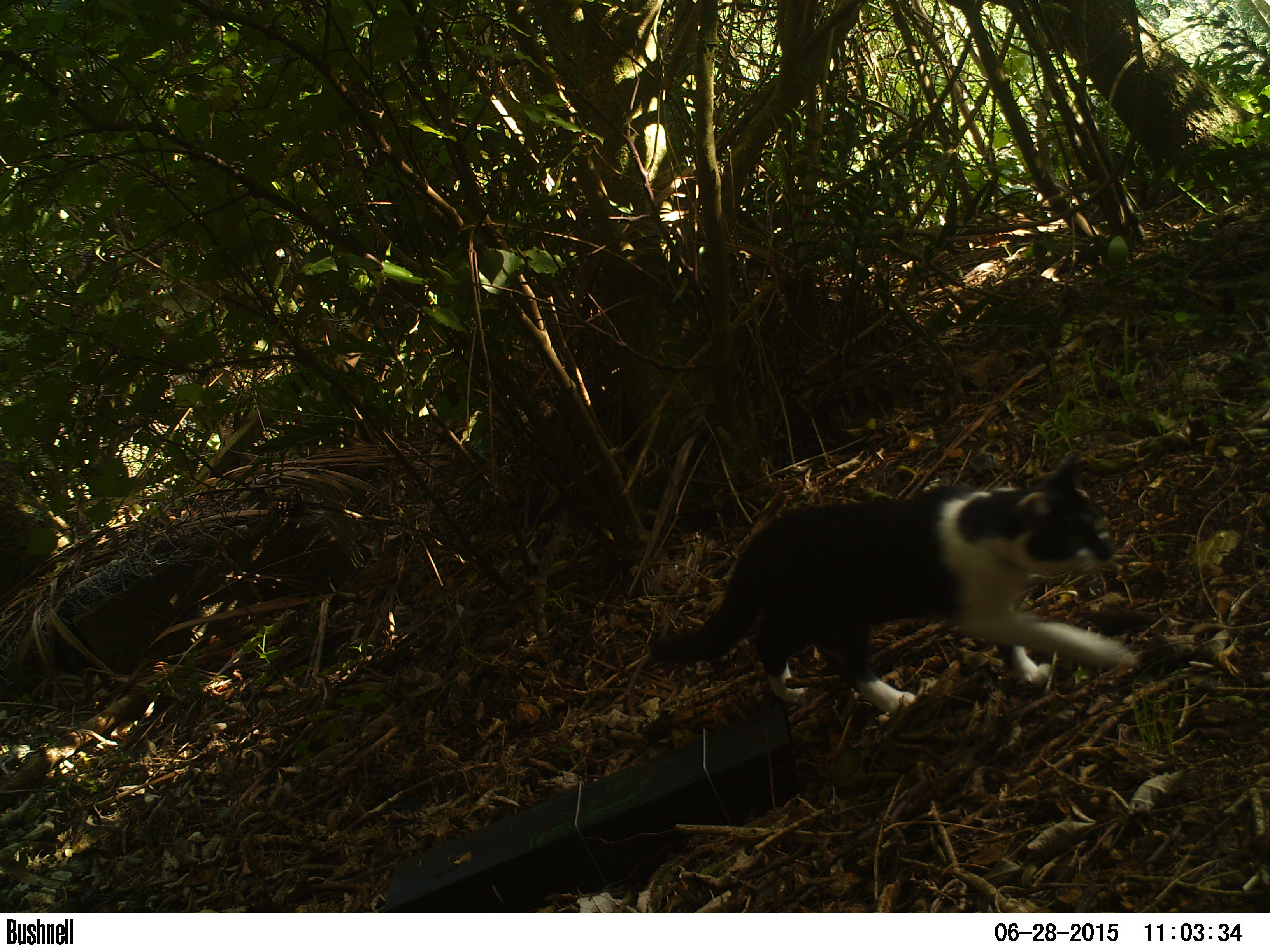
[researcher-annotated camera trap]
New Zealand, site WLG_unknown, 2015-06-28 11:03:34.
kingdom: Animalia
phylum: Chordata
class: Mammalia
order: Carnivora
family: Felidae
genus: Felis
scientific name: Felis catus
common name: domestic cat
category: cat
Cat (domestic cat) (Felis catus).